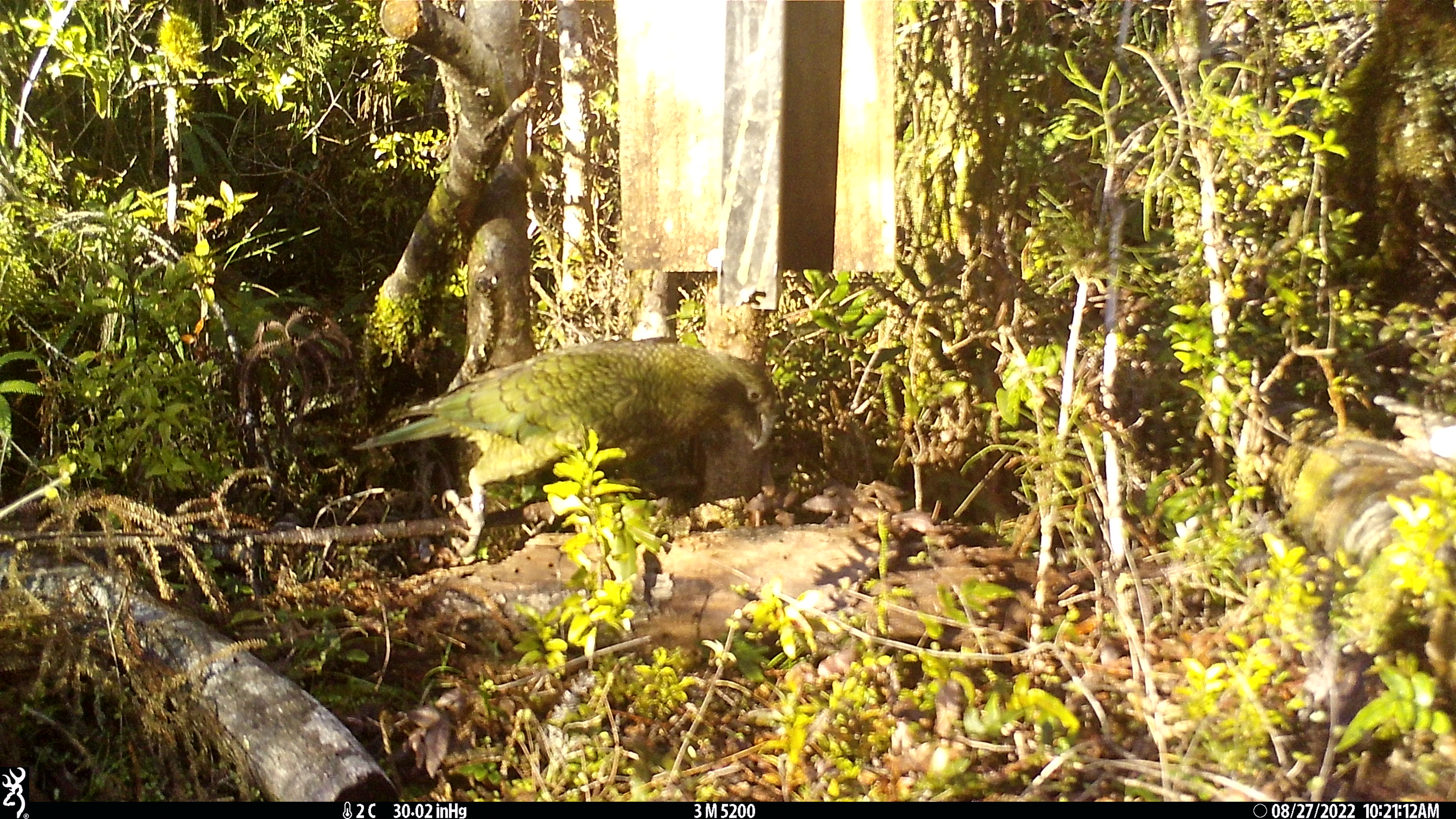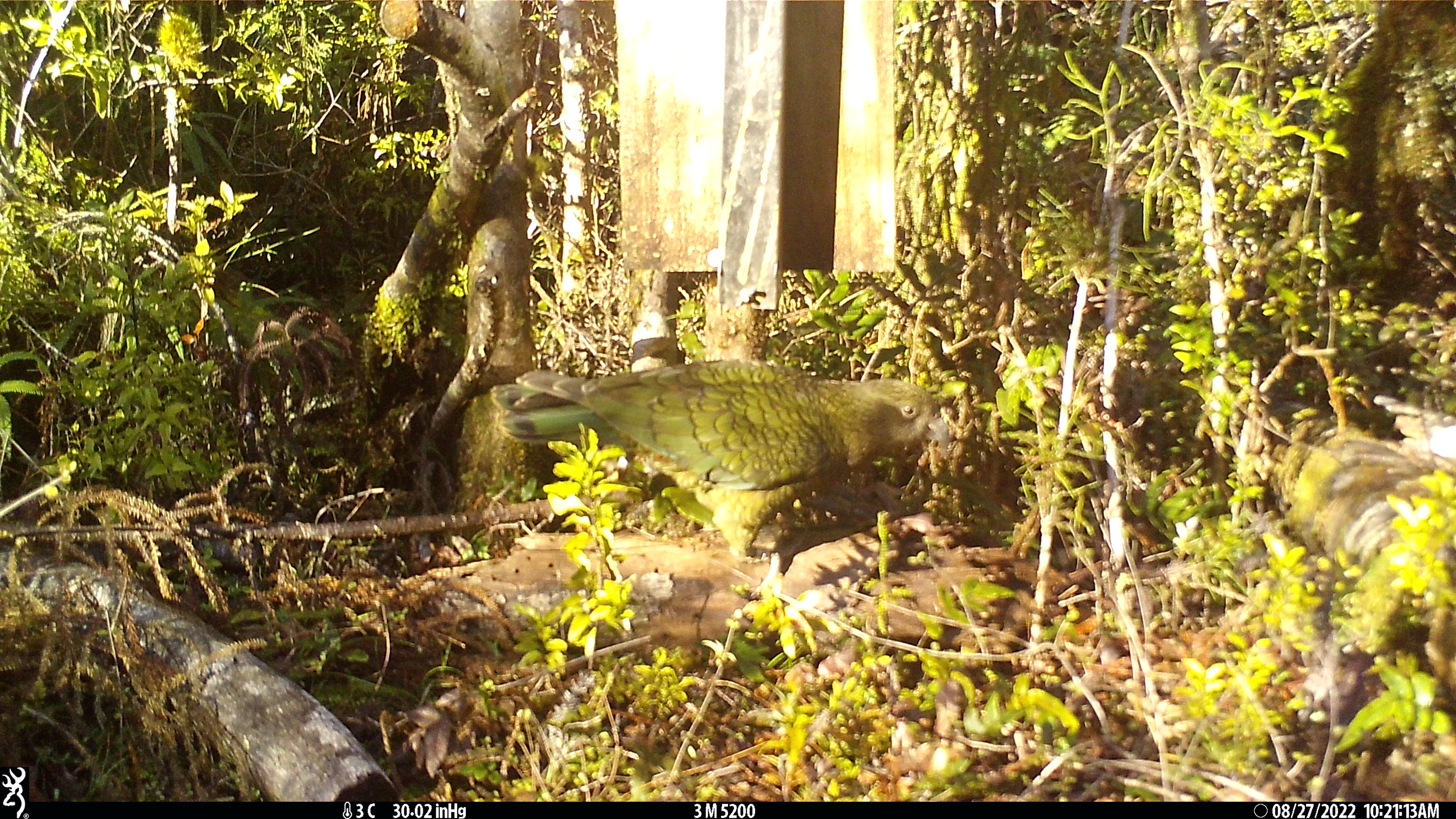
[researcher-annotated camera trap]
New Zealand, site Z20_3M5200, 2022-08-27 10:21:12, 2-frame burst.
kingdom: Animalia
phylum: Chordata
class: Aves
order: Psittaciformes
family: Strigopidae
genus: Nestor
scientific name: Nestor notabilis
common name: kea